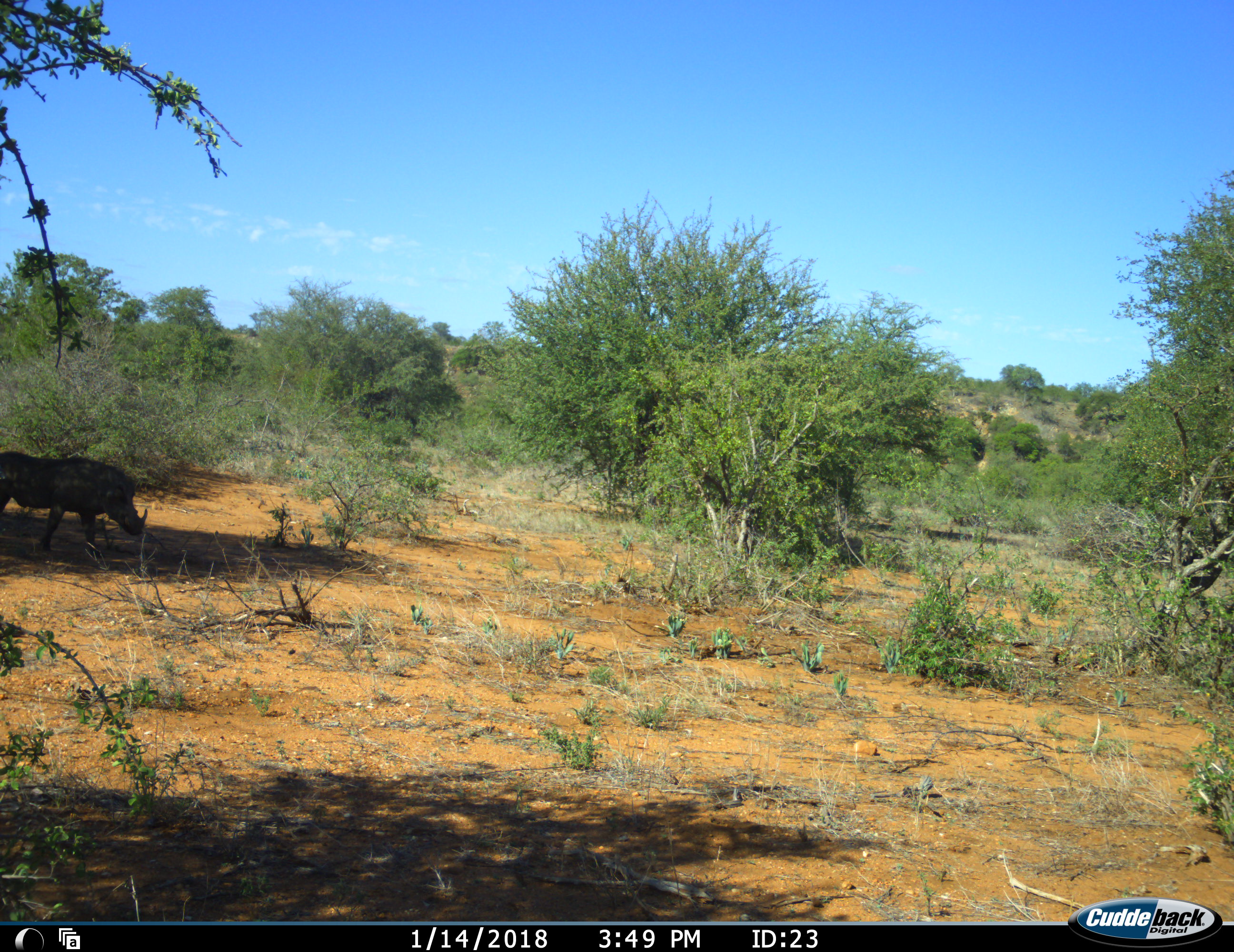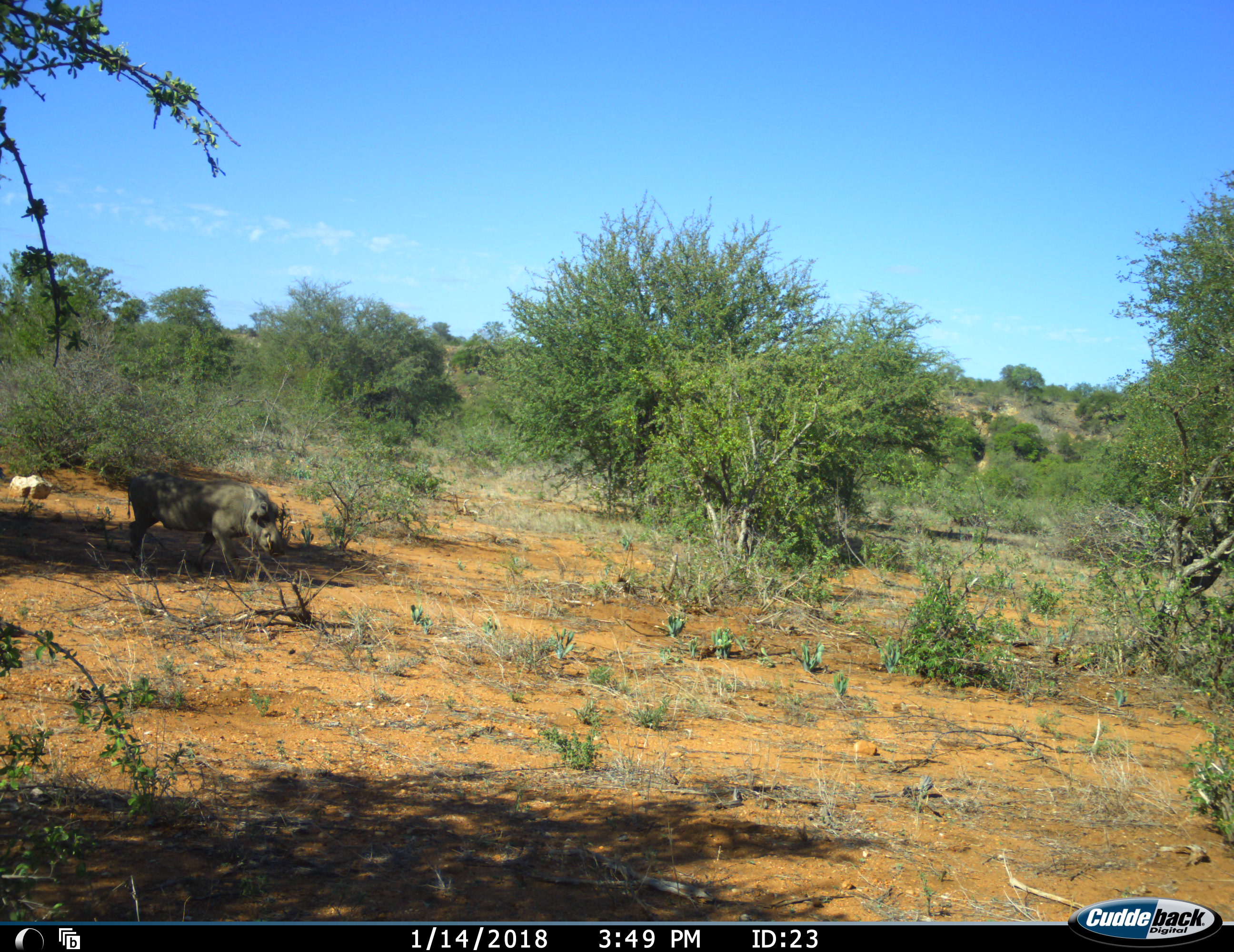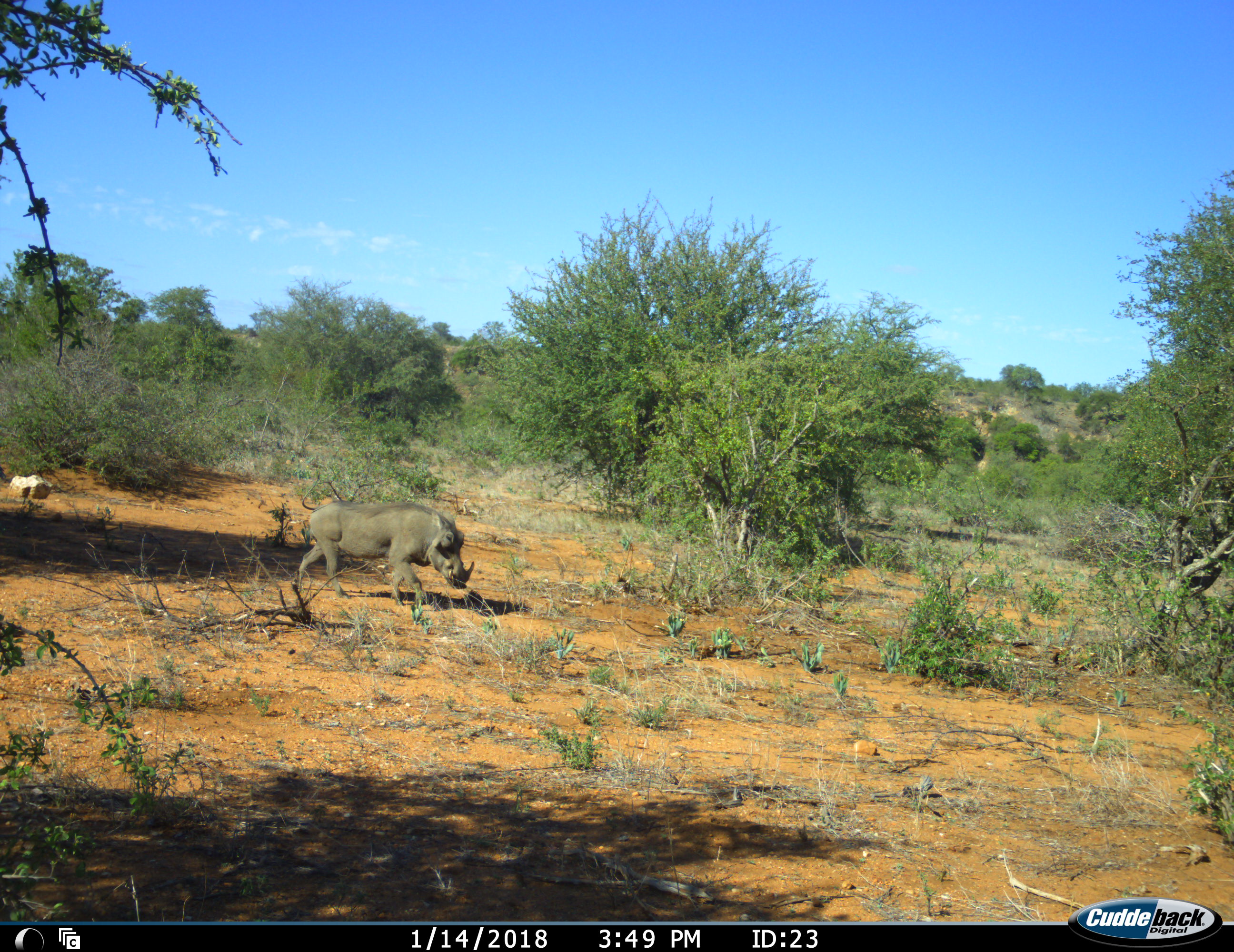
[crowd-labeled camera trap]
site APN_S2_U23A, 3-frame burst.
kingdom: Animalia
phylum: Chordata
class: Mammalia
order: Artiodactyla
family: Suidae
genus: Phacochoerus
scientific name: Phacochoerus africanus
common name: warthog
Warthog (Phacochoerus africanus), count 1. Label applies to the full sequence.